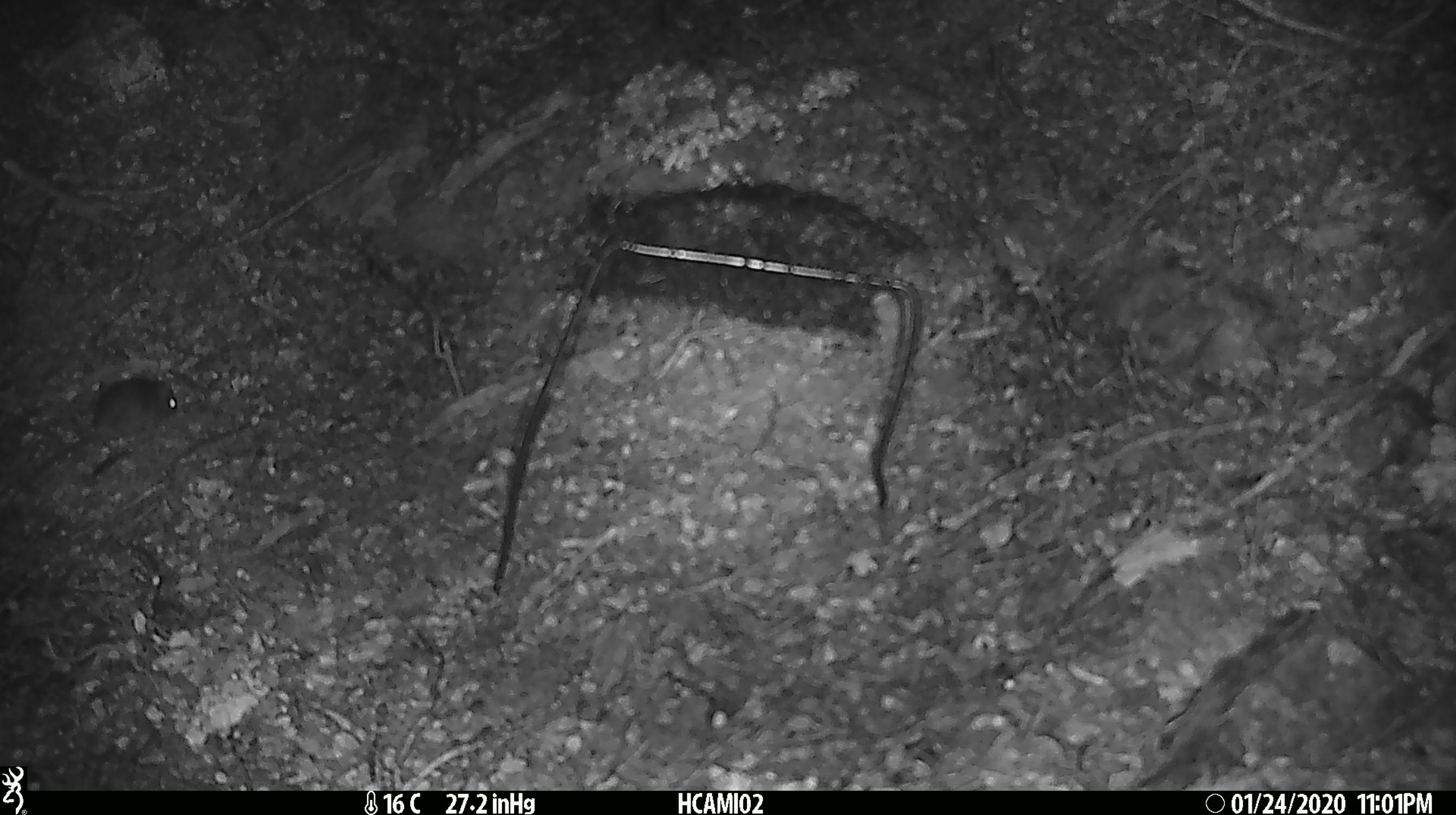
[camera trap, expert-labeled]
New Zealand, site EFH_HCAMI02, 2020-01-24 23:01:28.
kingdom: Animalia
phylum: Chordata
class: Mammalia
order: Rodentia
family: Muridae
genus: Mus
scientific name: Mus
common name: mouse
Mouse (Mus).